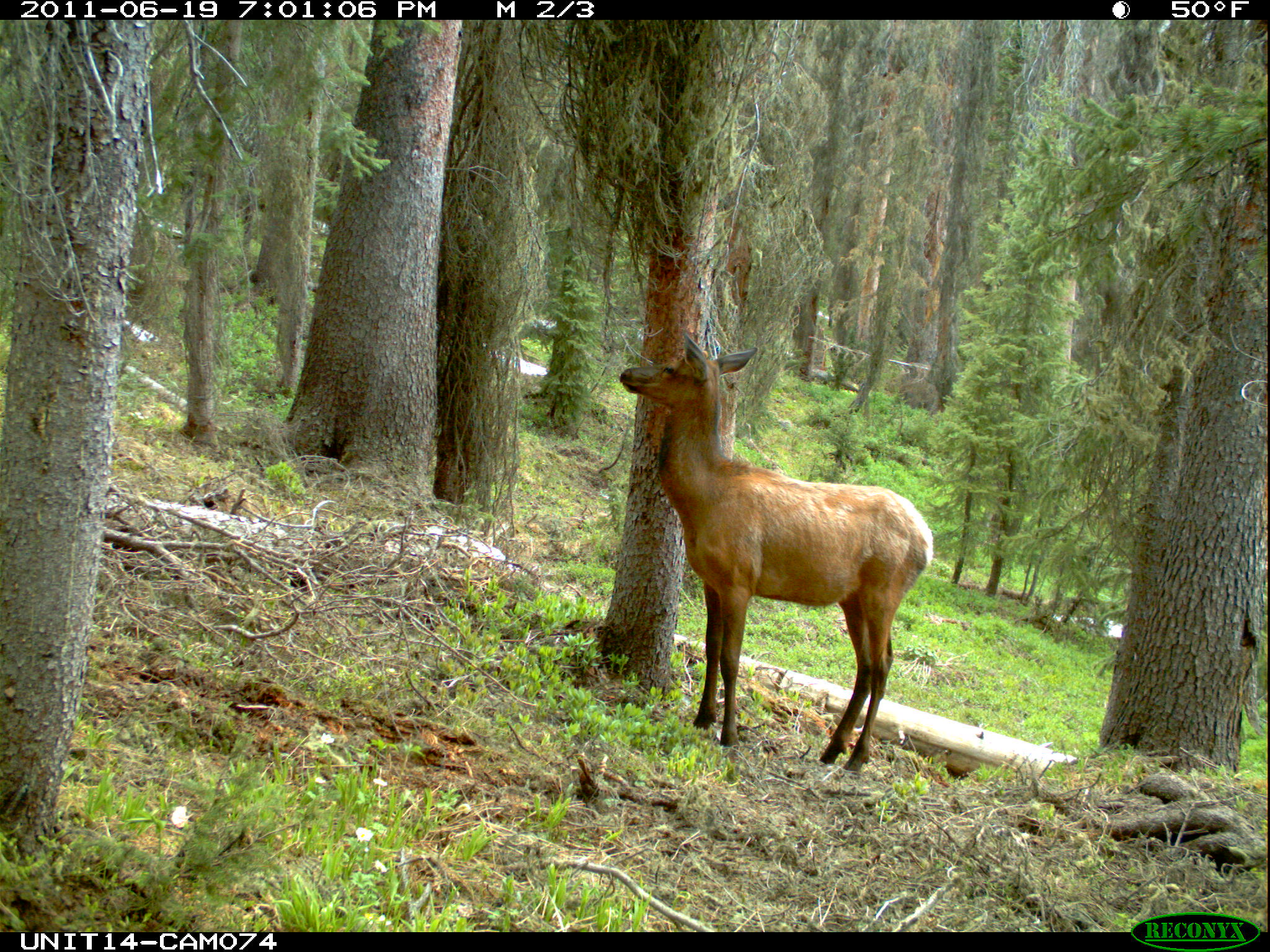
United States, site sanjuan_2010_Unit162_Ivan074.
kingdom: Animalia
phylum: Chordata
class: Mammalia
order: Artiodactyla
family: Cervidae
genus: Cervus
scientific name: Cervus elaphus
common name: red deer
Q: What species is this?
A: Cervus elaphus (red deer).